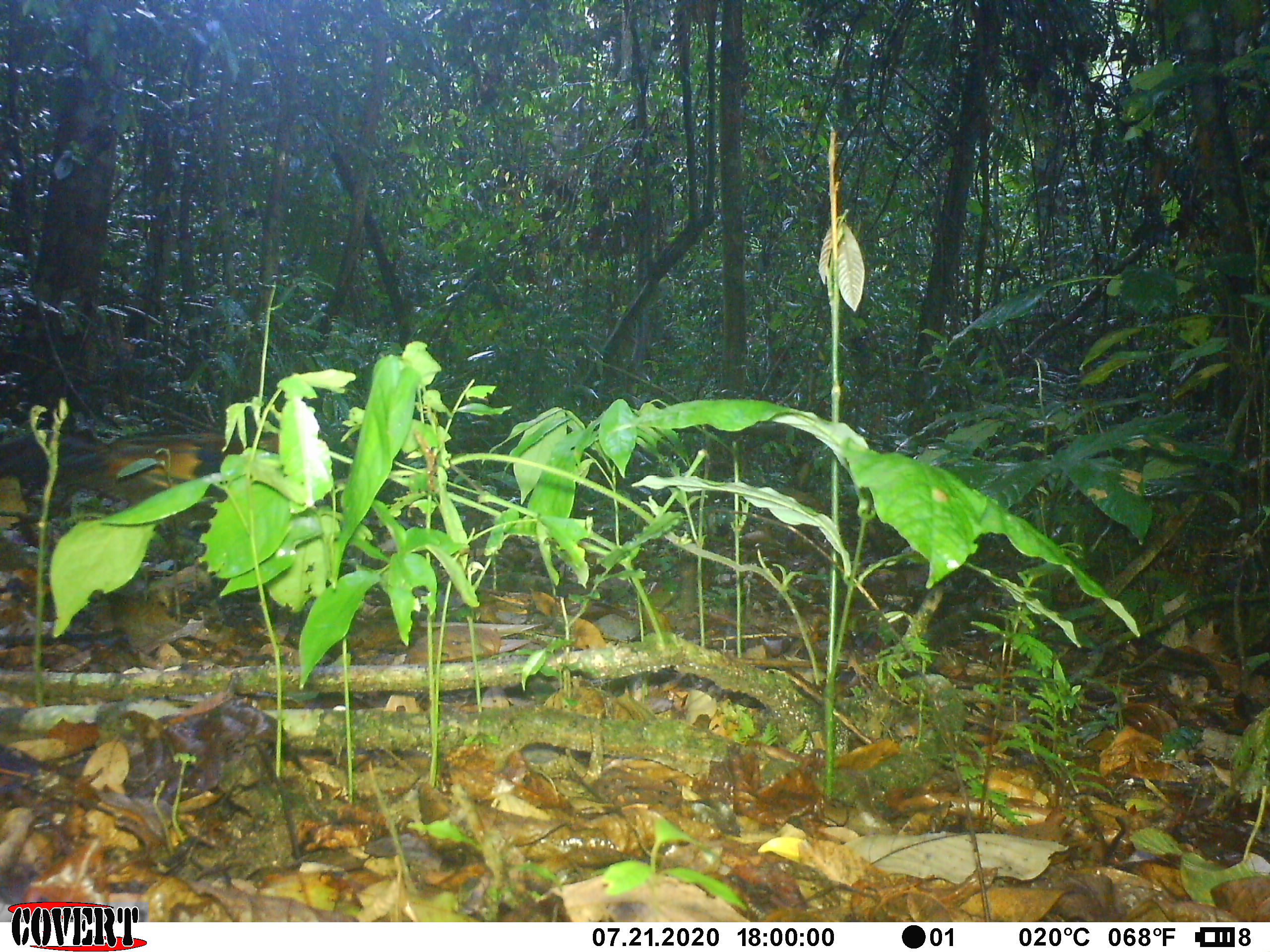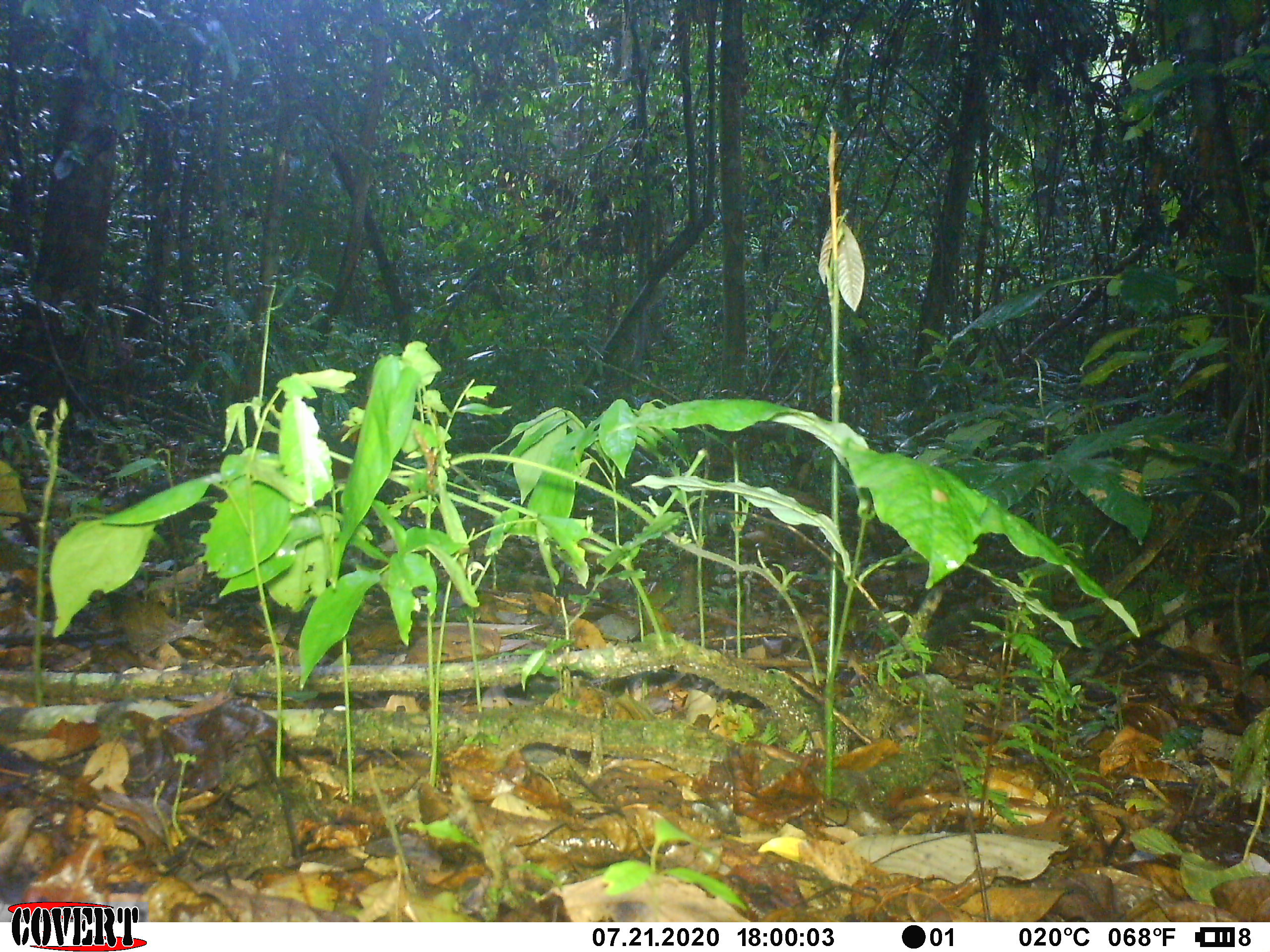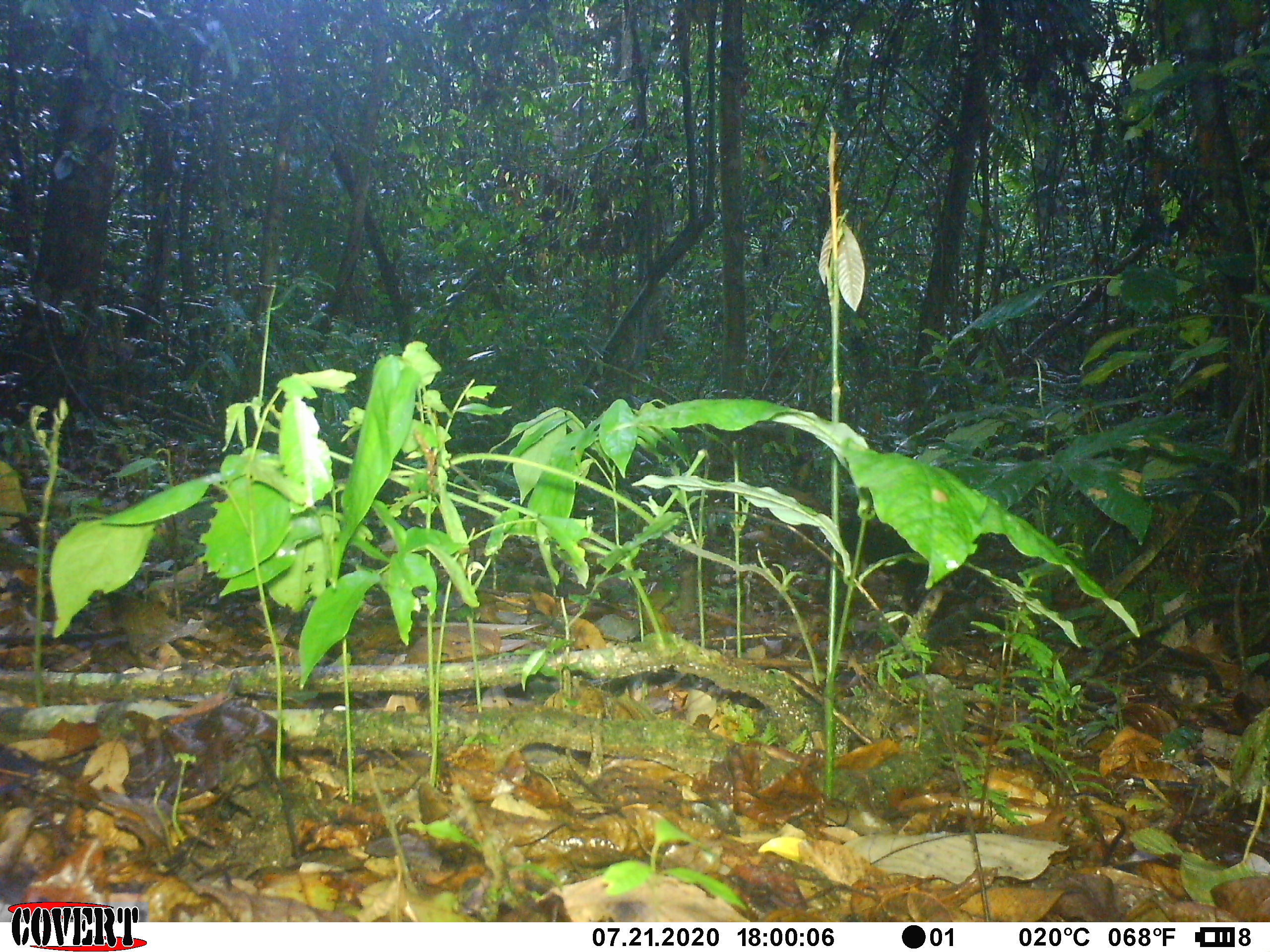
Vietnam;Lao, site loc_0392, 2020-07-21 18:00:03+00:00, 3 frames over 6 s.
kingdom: Animalia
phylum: Chordata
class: Aves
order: Galliformes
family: Phasianidae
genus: Gallus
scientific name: Gallus gallus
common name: red junglefowl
Red junglefowl (Gallus gallus). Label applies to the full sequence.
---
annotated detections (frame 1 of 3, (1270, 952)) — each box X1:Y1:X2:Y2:
red junglefowl: 0:426:278:540